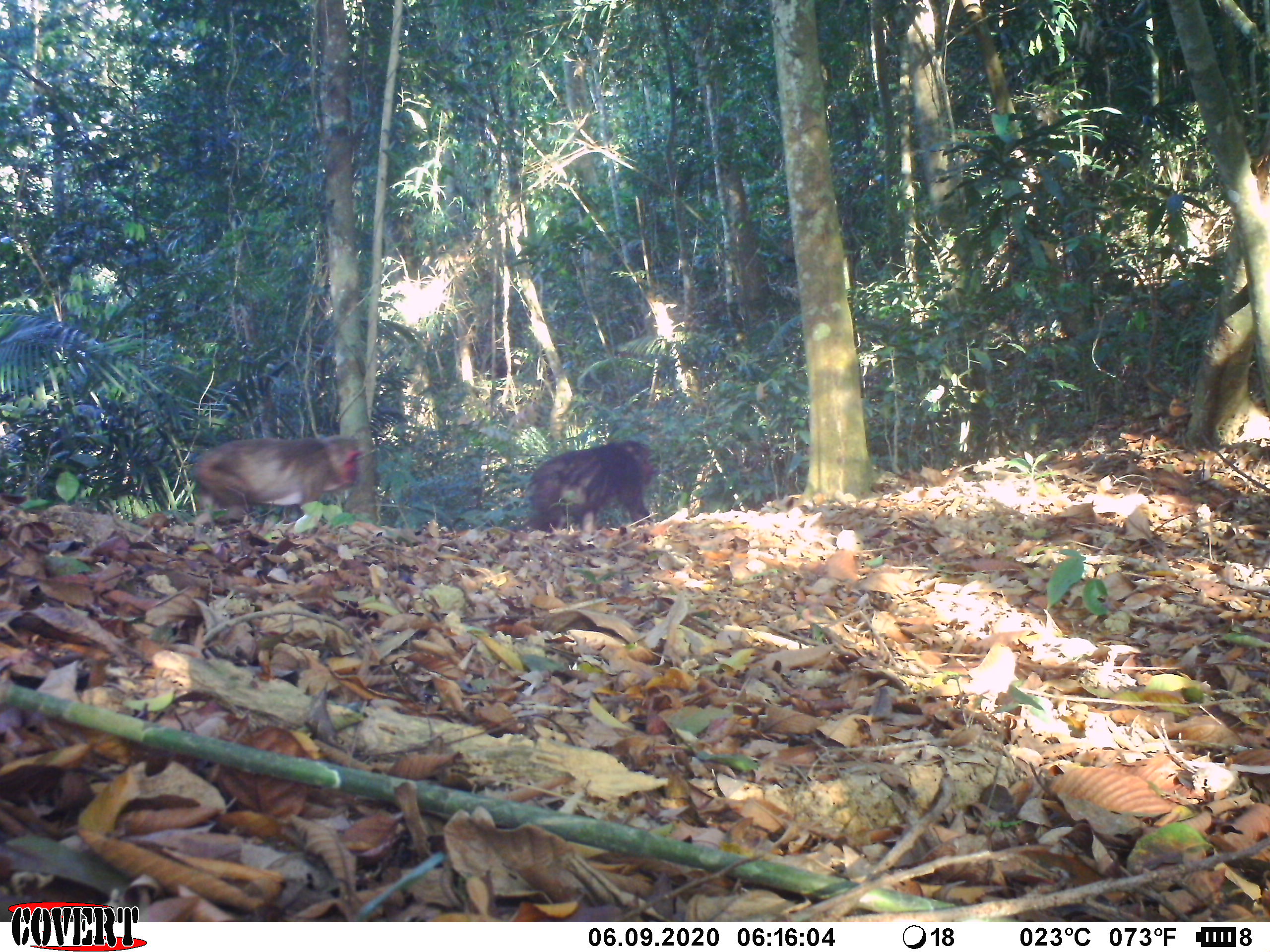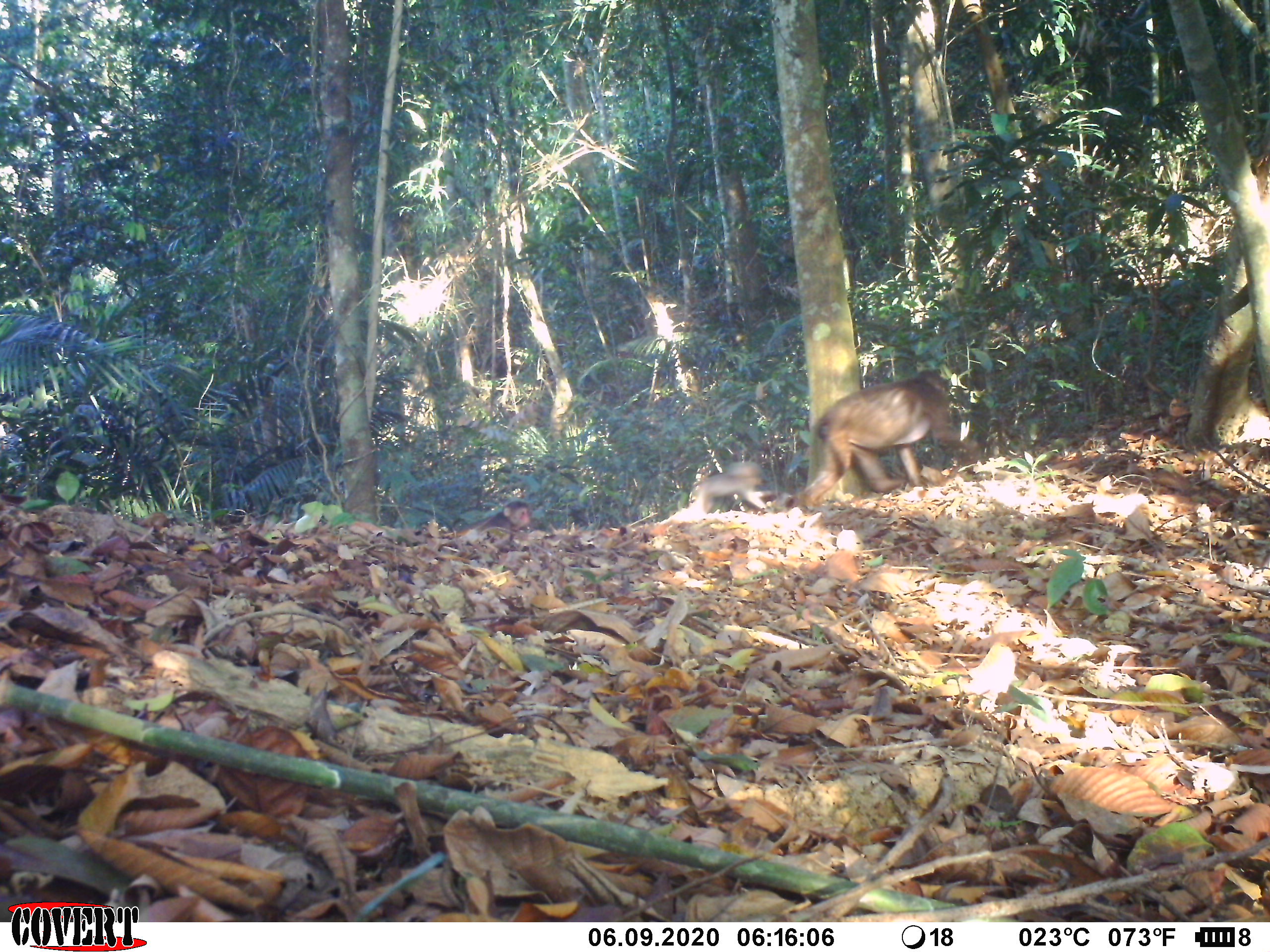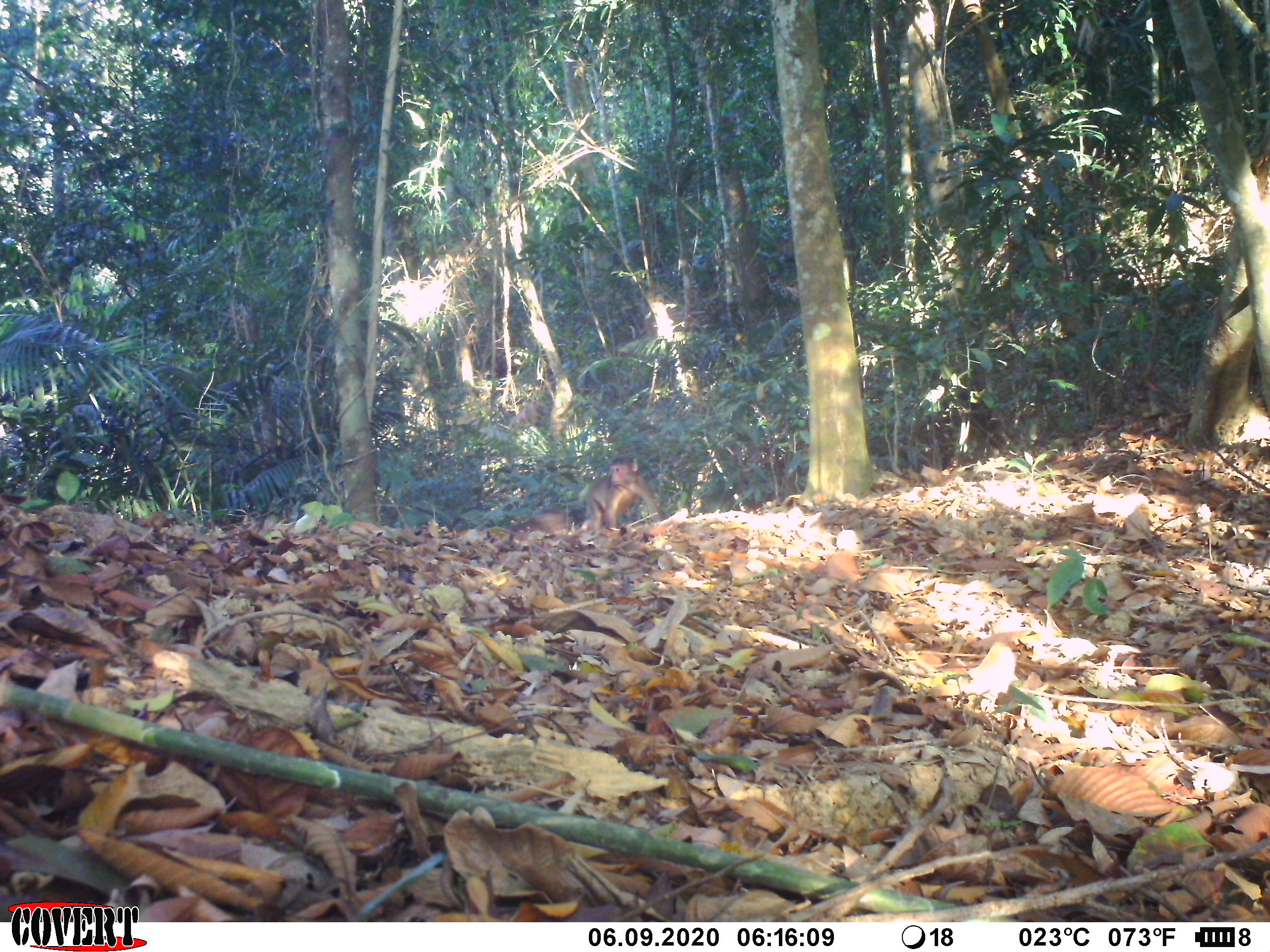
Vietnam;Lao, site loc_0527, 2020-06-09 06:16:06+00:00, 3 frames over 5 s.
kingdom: Animalia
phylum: Chordata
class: Mammalia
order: Primates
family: Cercopithecidae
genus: Macaca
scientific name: Macaca arctoides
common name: stump-tailed macaque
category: stump tailed macaque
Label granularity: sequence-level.